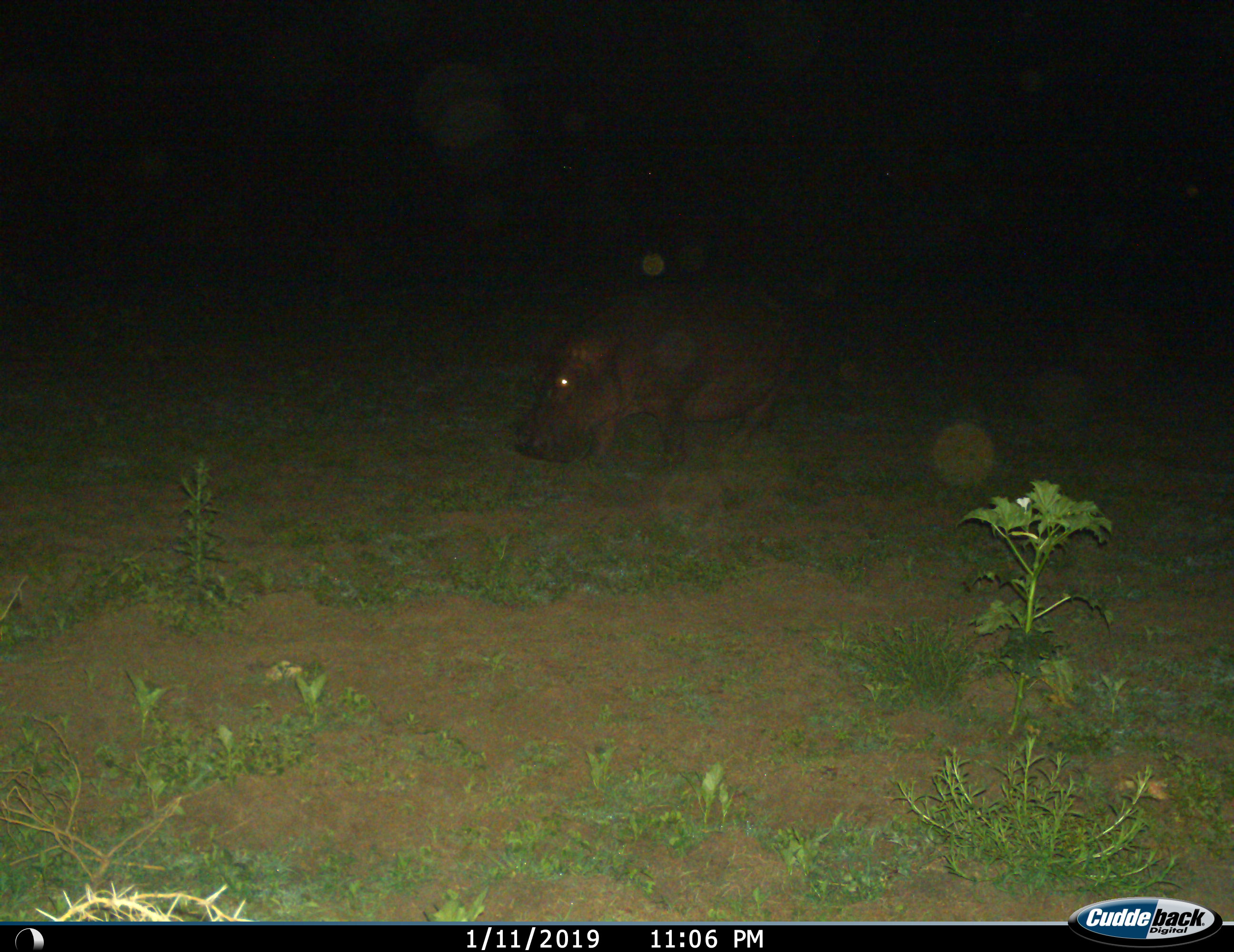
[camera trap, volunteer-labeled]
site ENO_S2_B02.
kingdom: Animalia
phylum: Chordata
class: Mammalia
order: Artiodactyla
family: Hippopotamidae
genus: Hippopotamus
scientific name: Hippopotamus amphibius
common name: hippopotamus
Hippopotamus (Hippopotamus amphibius), count 1. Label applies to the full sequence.